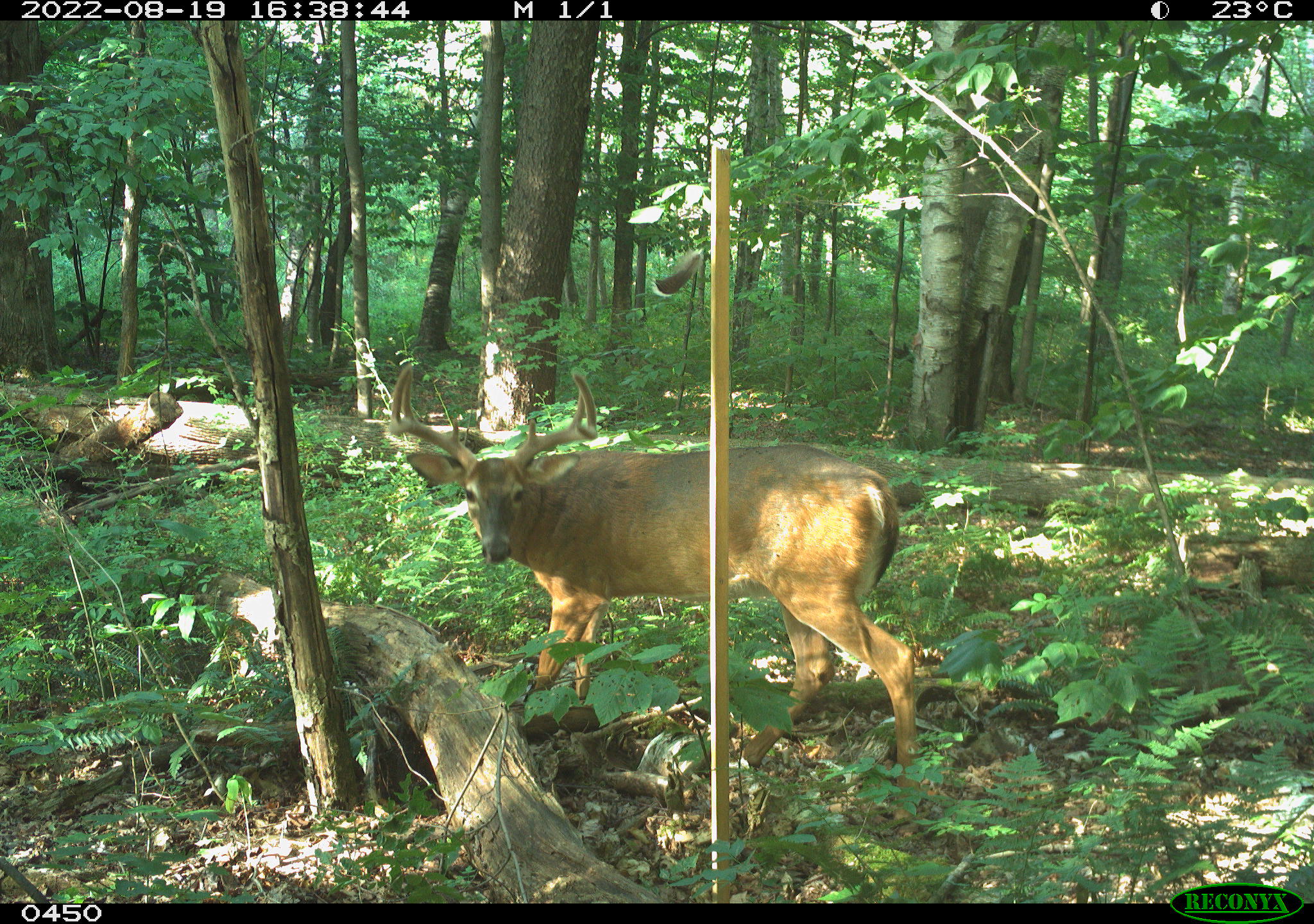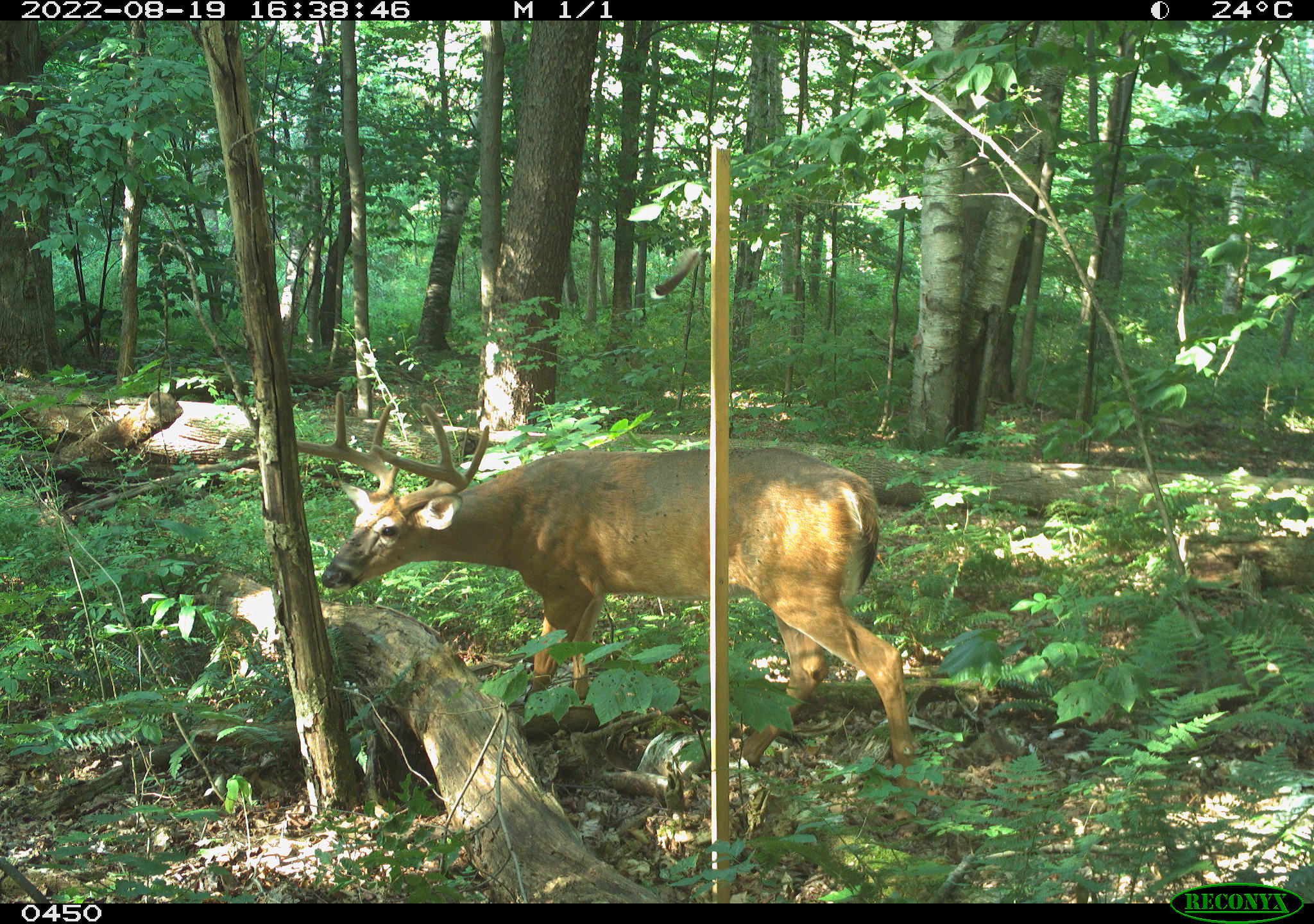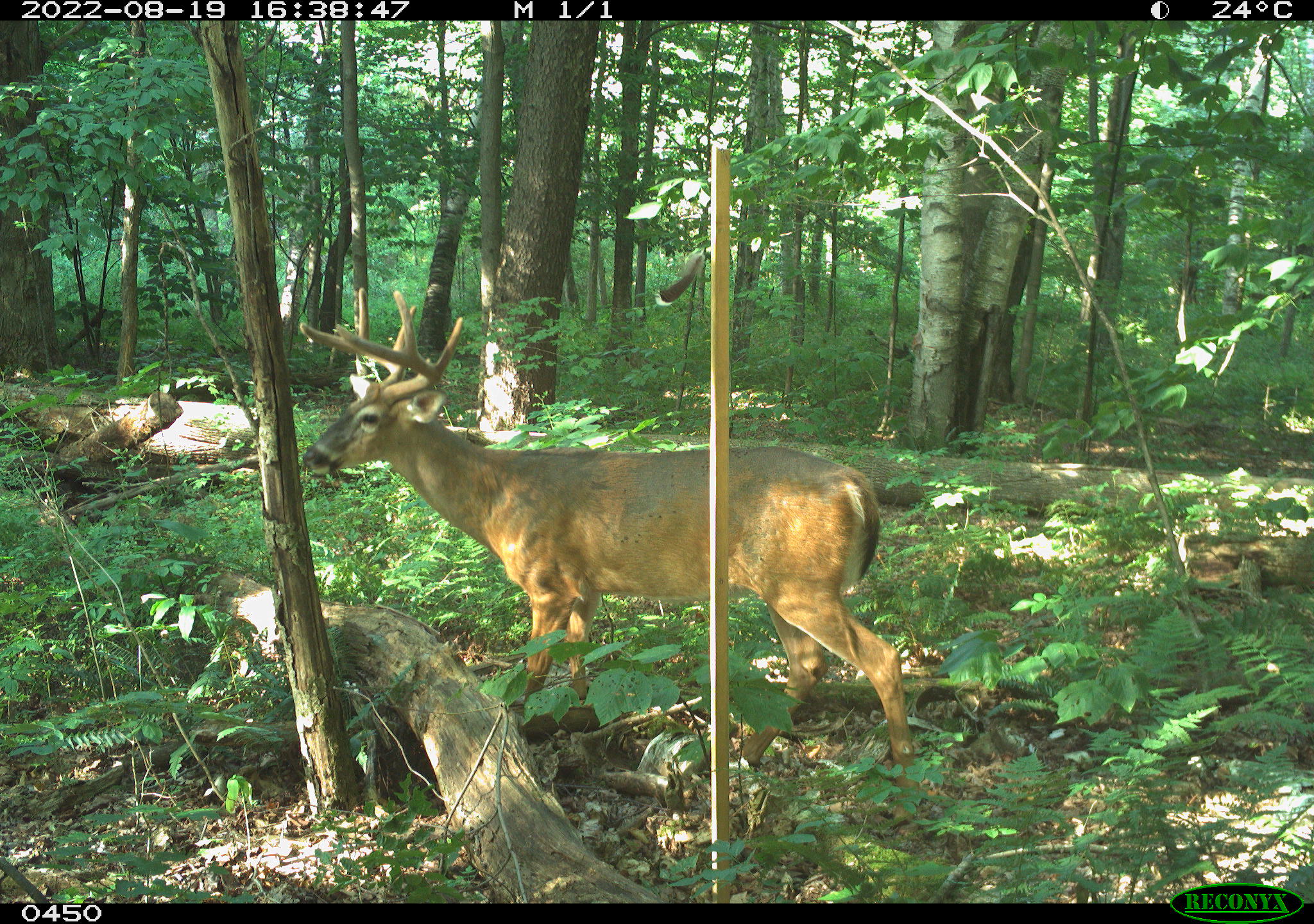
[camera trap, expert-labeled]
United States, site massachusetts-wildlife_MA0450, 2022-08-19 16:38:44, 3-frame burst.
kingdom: Animalia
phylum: Chordata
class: Mammalia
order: Artiodactyla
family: Cervidae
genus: Odocoileus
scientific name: Odocoileus virginianus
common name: white-tailed deer